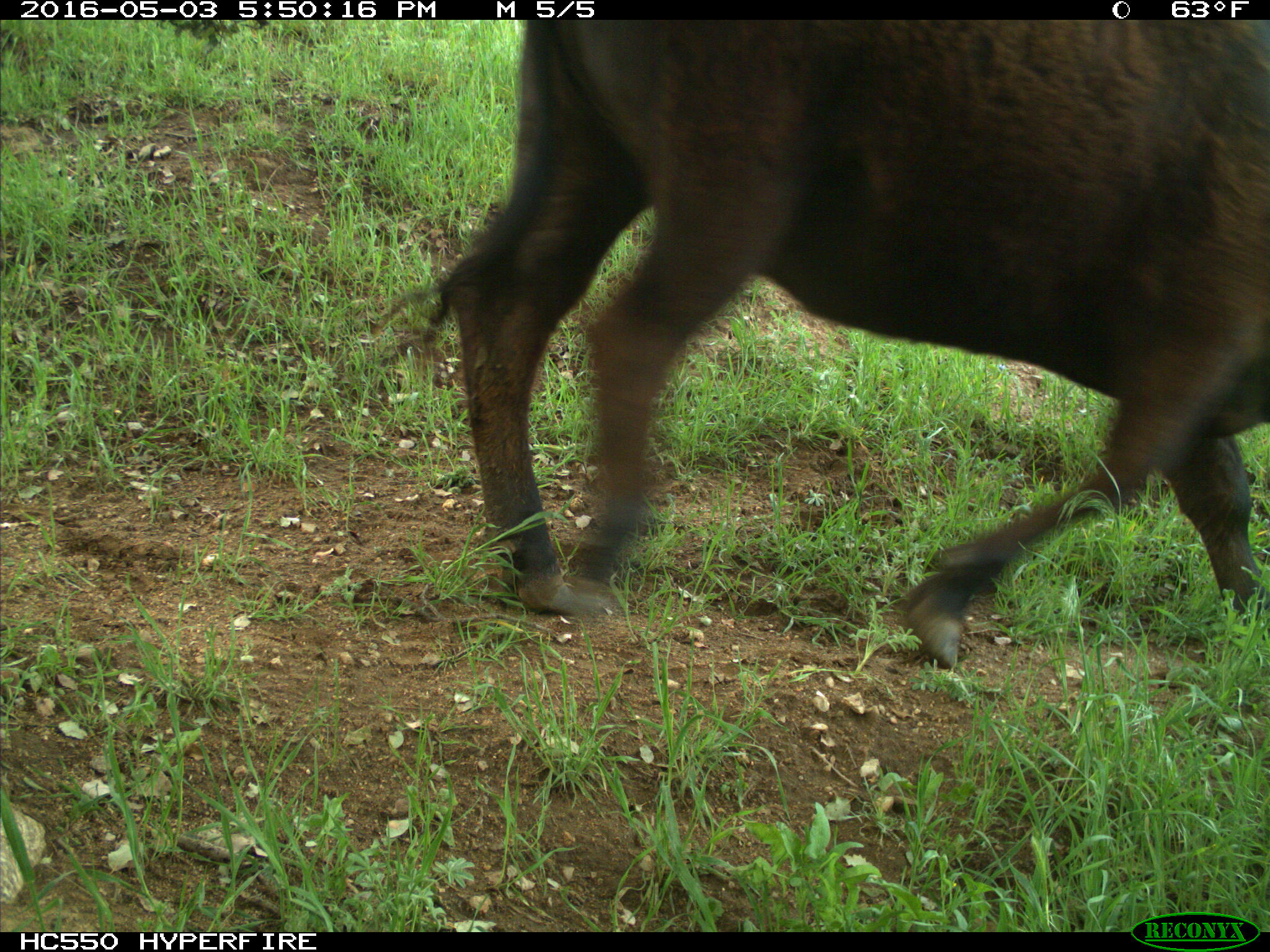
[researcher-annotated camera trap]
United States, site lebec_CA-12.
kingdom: Animalia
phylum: Chordata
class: Mammalia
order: Artiodactyla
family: Bovidae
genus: Bos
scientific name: Bos taurus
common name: domestic cow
Bos taurus (domestic cow).